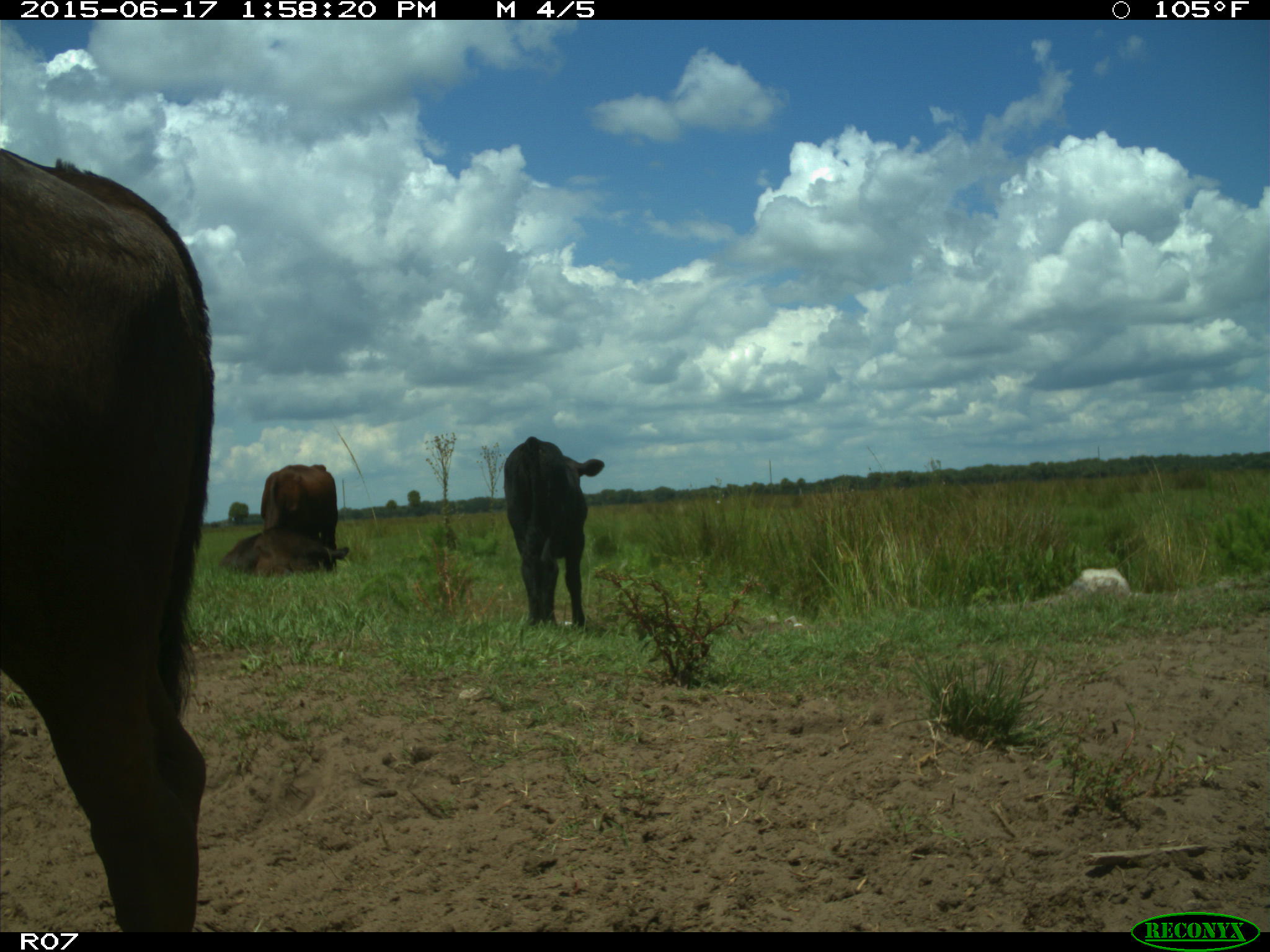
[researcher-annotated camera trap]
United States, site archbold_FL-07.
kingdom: Animalia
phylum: Chordata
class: Mammalia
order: Artiodactyla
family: Bovidae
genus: Bos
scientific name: Bos taurus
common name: domestic cow